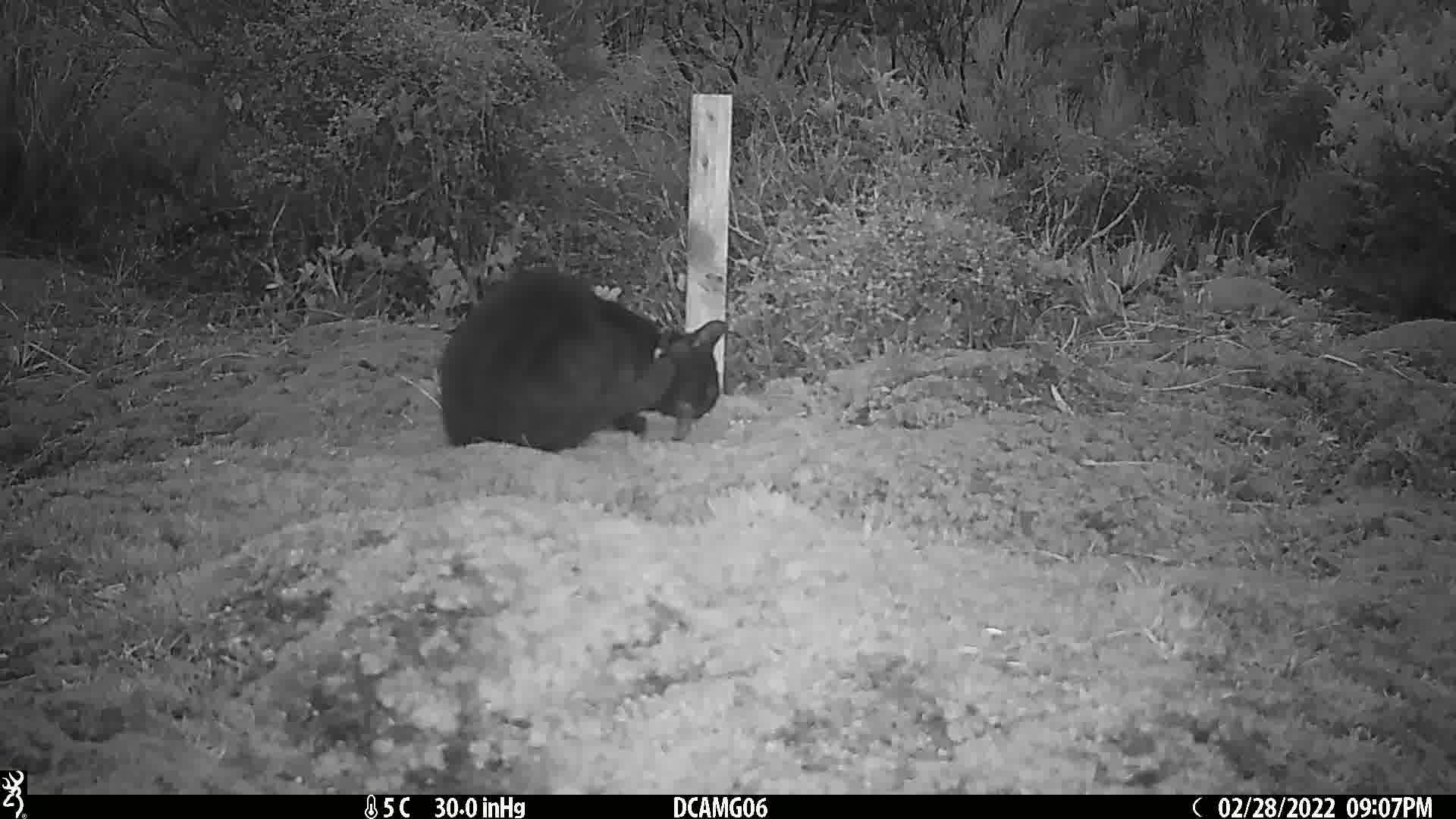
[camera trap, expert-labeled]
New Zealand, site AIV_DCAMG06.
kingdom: Animalia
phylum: Chordata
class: Mammalia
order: Carnivora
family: Felidae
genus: Felis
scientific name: Felis catus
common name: domestic cat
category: cat